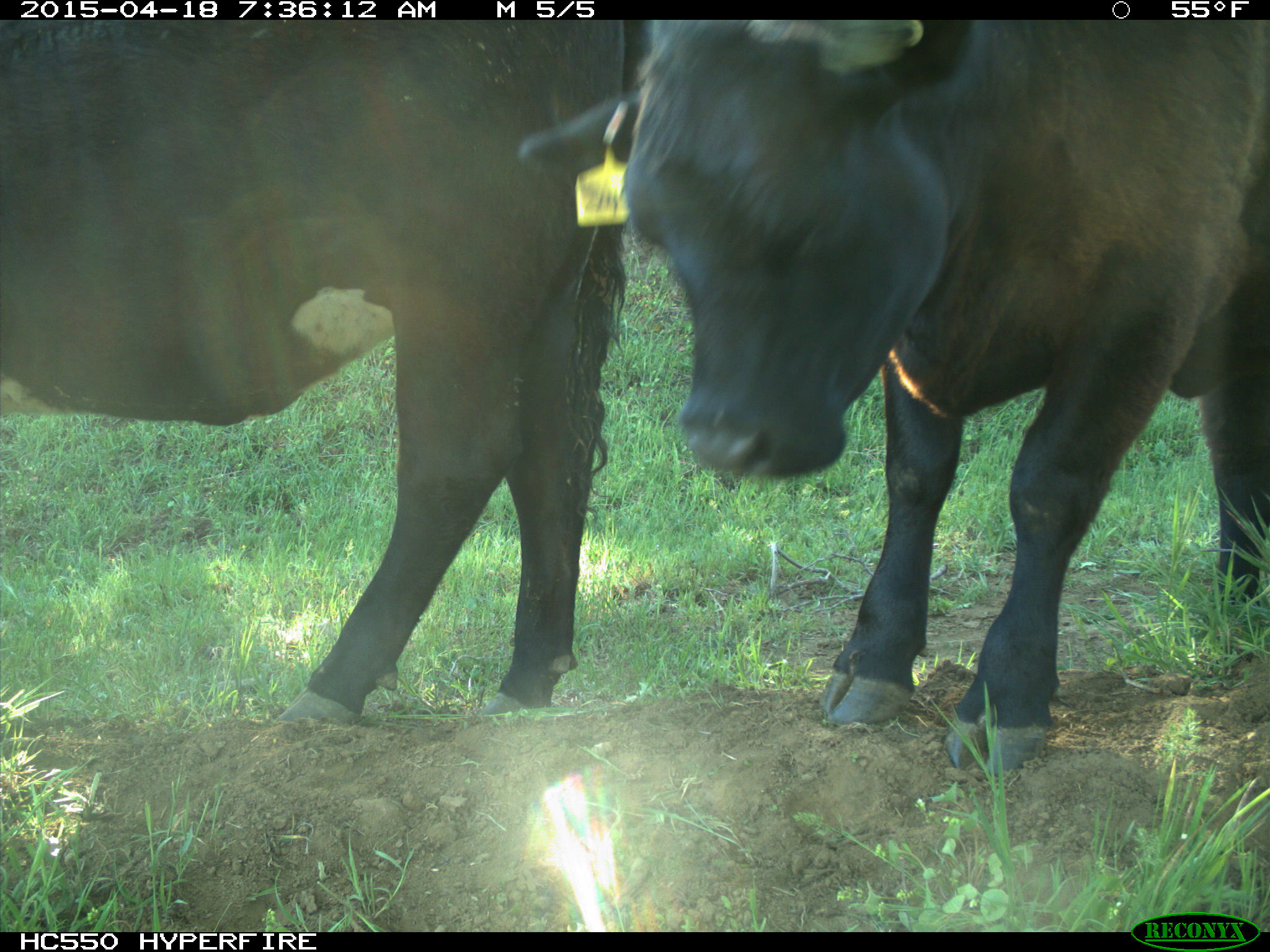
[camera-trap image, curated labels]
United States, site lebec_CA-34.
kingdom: Animalia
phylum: Chordata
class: Mammalia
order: Artiodactyla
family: Bovidae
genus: Bos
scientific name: Bos taurus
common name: domestic cow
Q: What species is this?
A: Bos taurus (domestic cow).